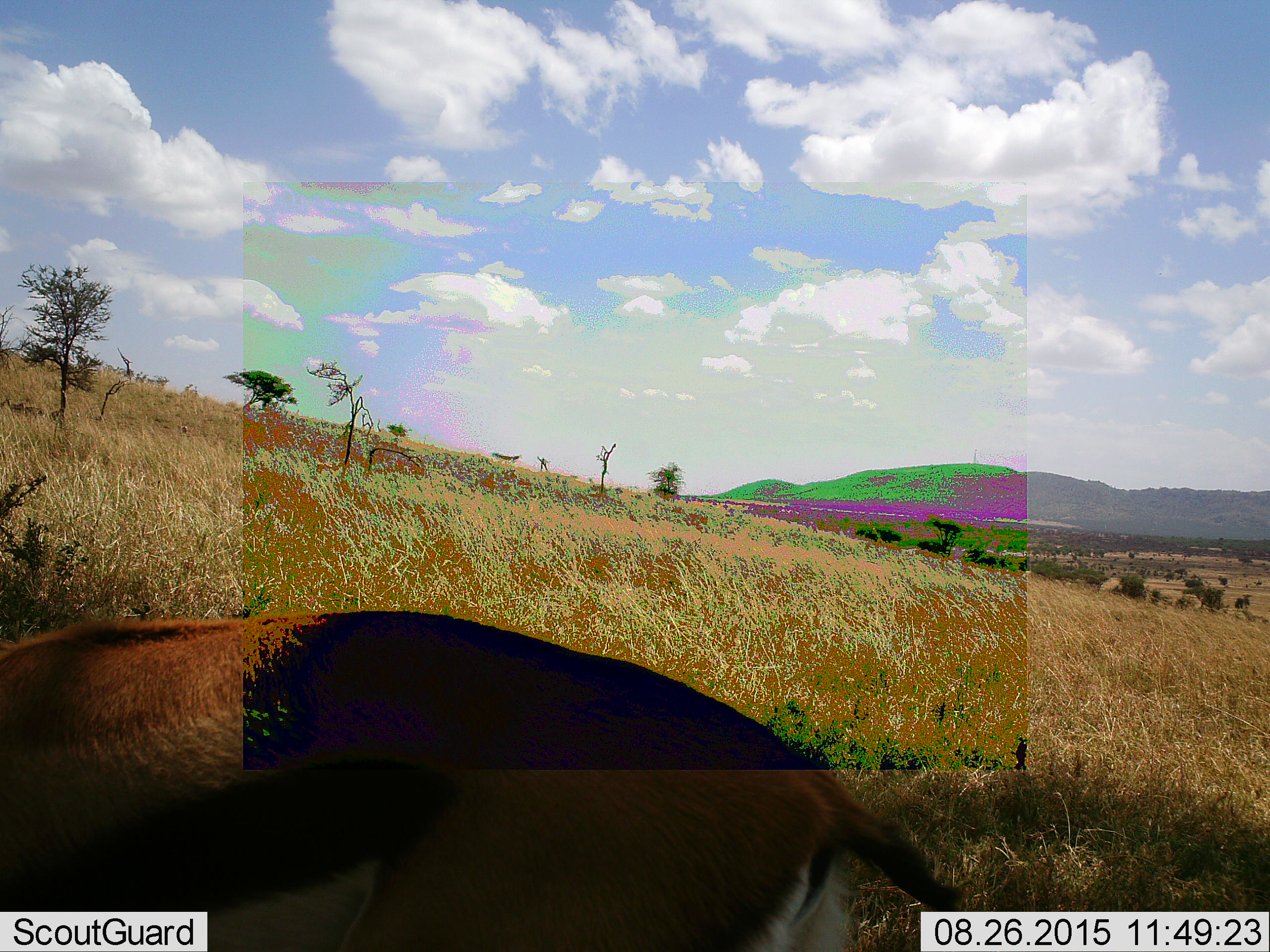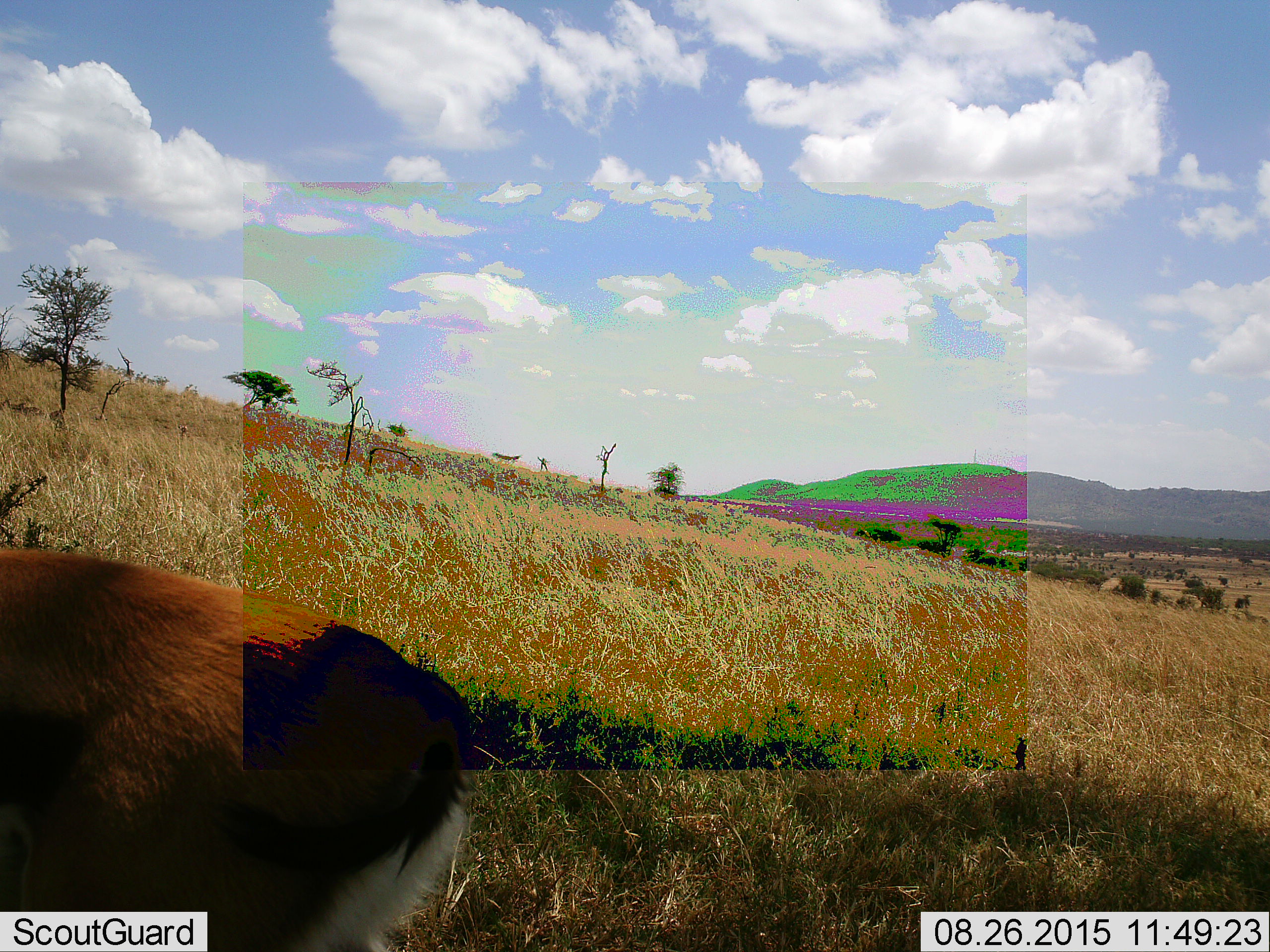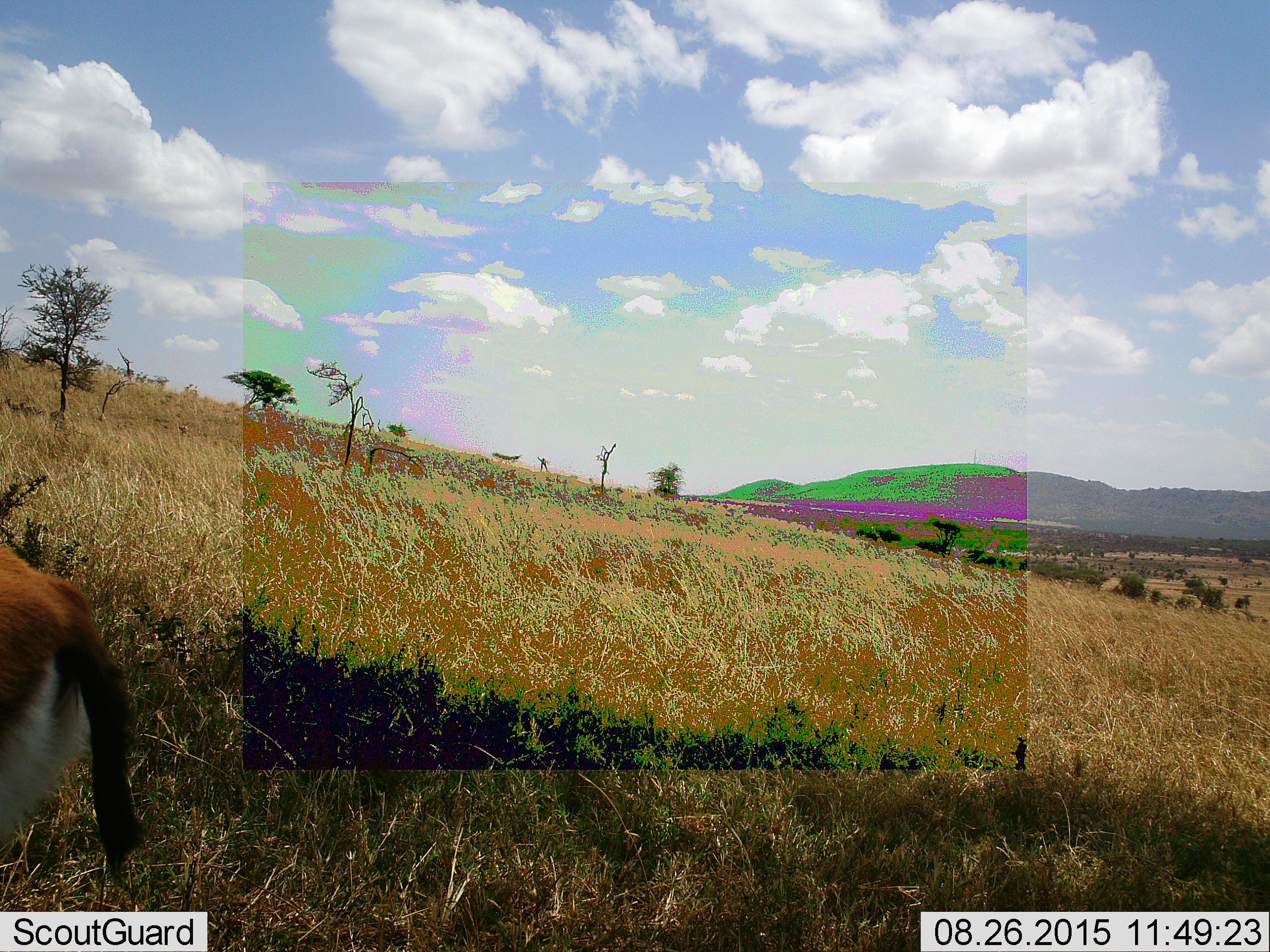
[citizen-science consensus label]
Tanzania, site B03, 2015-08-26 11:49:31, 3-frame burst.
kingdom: Animalia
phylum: Chordata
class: Mammalia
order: Artiodactyla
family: Bovidae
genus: Eudorcas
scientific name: Eudorcas thomsonii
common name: thomson's gazelle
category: gazellethomsons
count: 1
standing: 12%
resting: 0%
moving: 88%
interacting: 0%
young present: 0%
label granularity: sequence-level